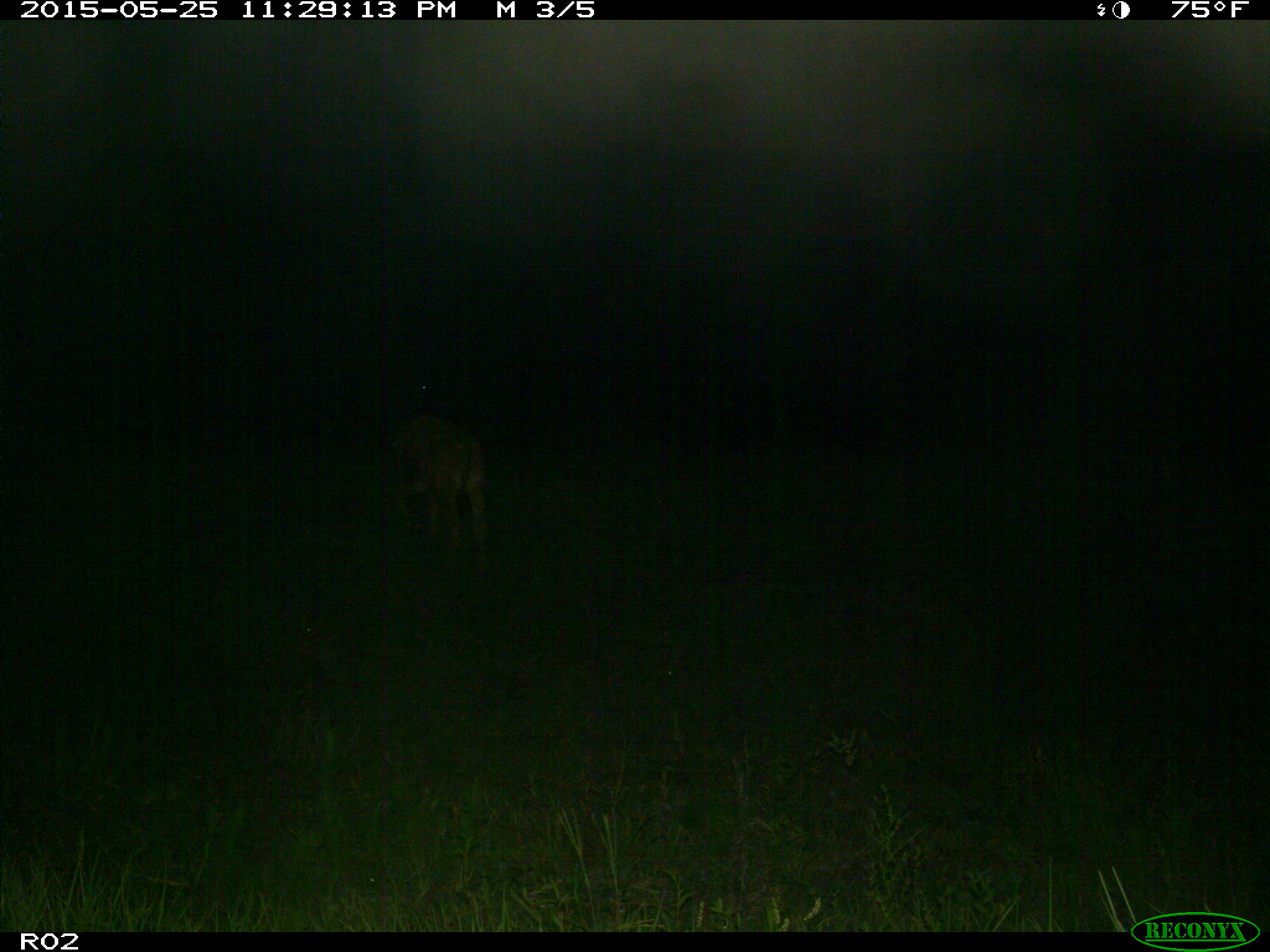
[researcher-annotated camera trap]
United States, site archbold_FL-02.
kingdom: Animalia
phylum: Chordata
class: Mammalia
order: Artiodactyla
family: Bovidae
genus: Bos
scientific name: Bos taurus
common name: domestic cow